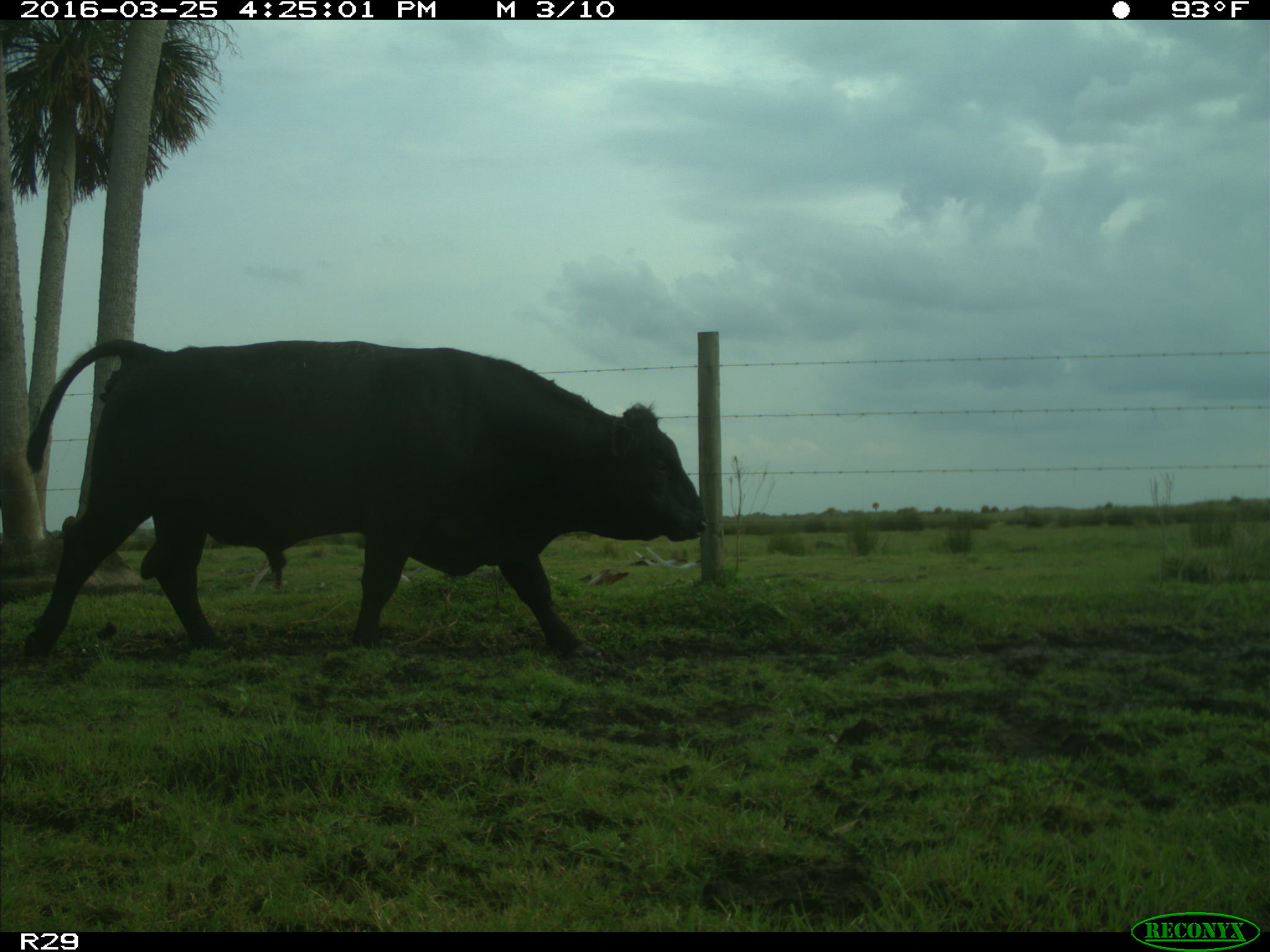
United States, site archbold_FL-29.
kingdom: Animalia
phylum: Chordata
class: Mammalia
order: Artiodactyla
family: Bovidae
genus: Bos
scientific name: Bos taurus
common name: domestic cow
Bos taurus (domestic cow).